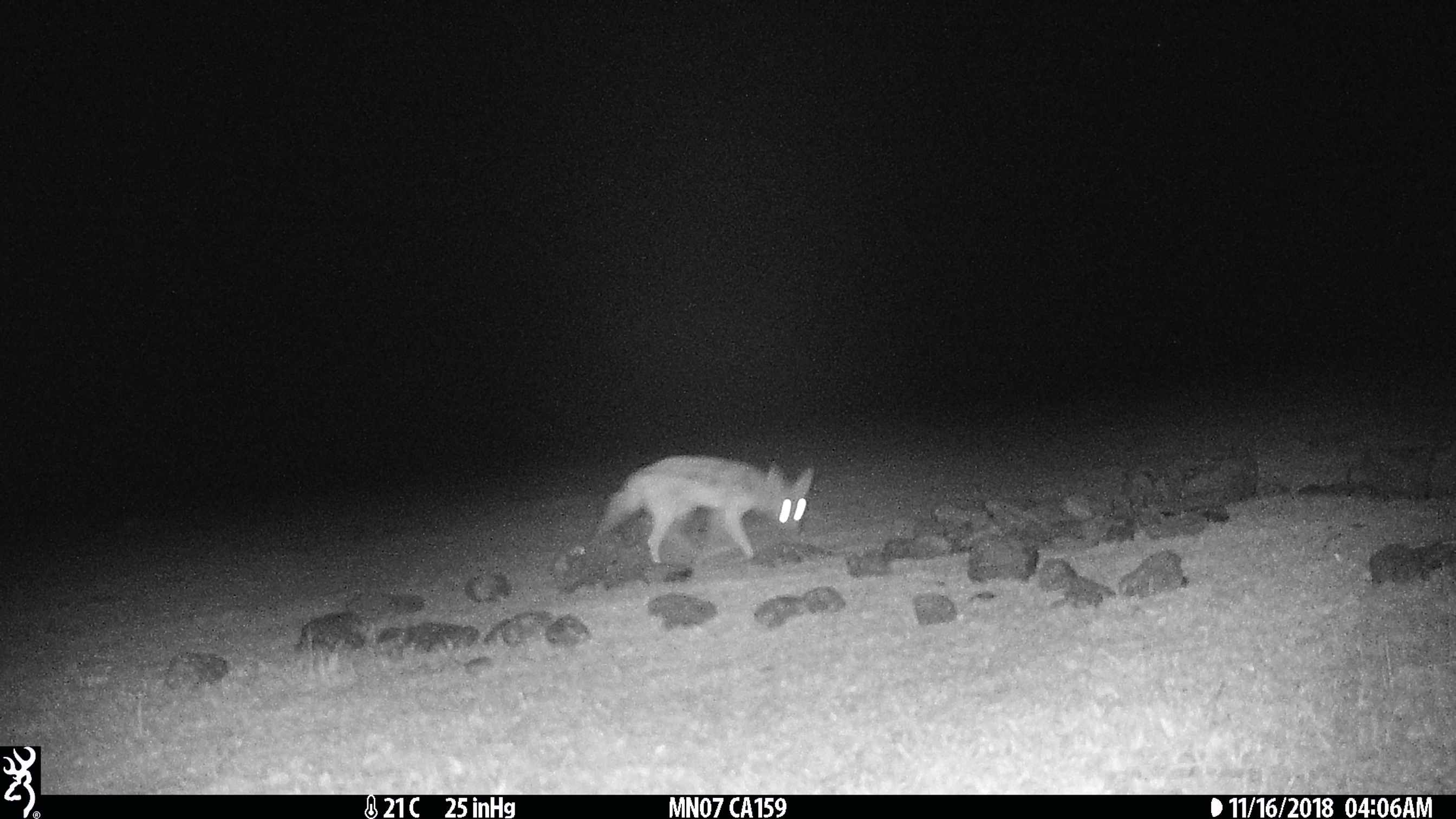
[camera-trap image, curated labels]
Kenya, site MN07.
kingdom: Animalia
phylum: Chordata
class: Mammalia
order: Carnivora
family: Canidae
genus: Lupulella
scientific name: Lupulella mesomelas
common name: black-backed jackal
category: jackal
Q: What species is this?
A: Jackal (black-backed jackal) (Lupulella mesomelas).